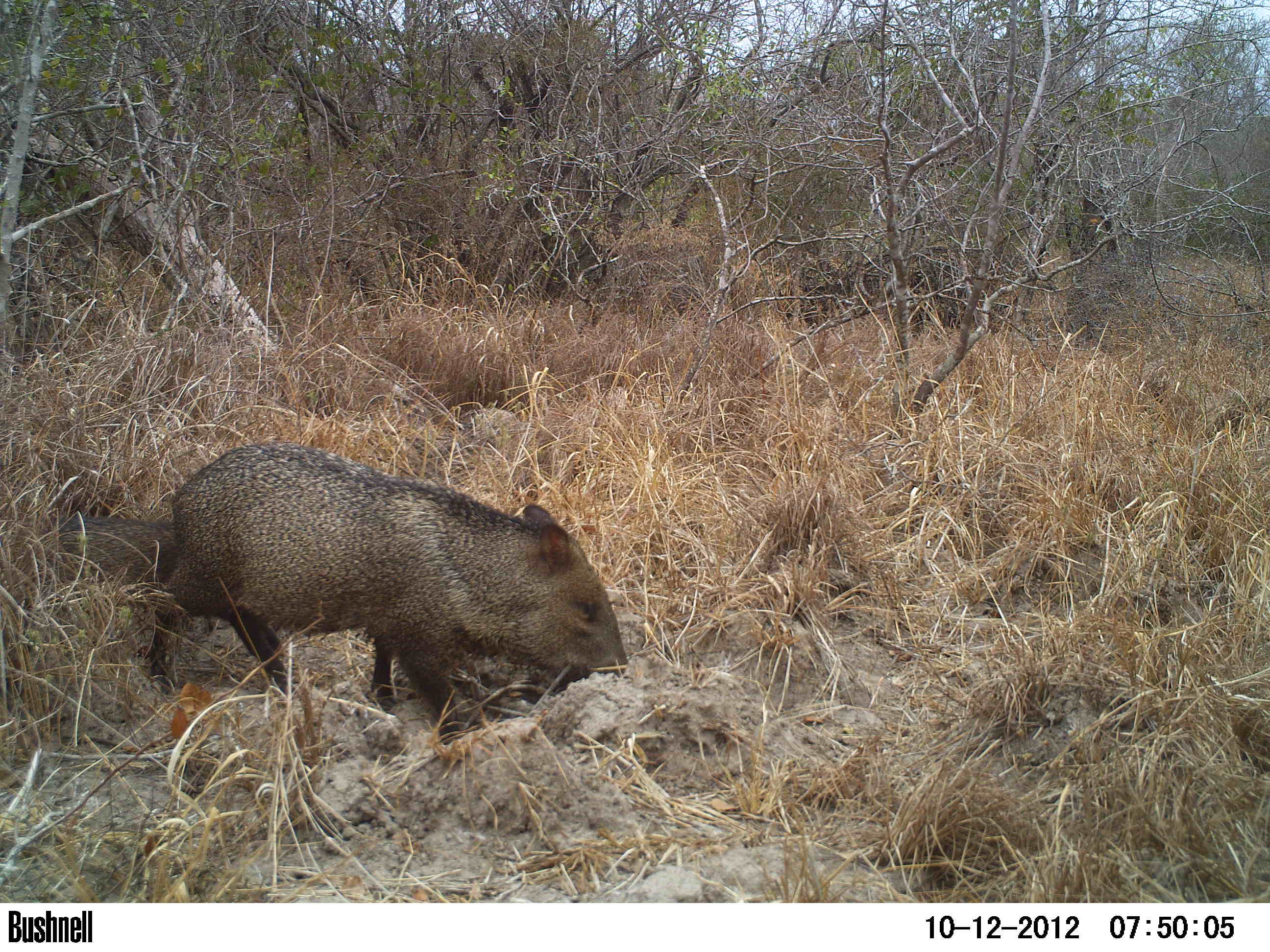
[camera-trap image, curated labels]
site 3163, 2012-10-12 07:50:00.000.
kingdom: Animalia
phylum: Chordata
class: Mammalia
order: Artiodactyla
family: Tayassuidae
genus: Pecari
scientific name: Pecari tajacu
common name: collared peccary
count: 2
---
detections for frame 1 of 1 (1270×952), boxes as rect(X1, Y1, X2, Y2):
pecari tajacu: rect(148, 445, 627, 749); rect(32, 516, 280, 652)